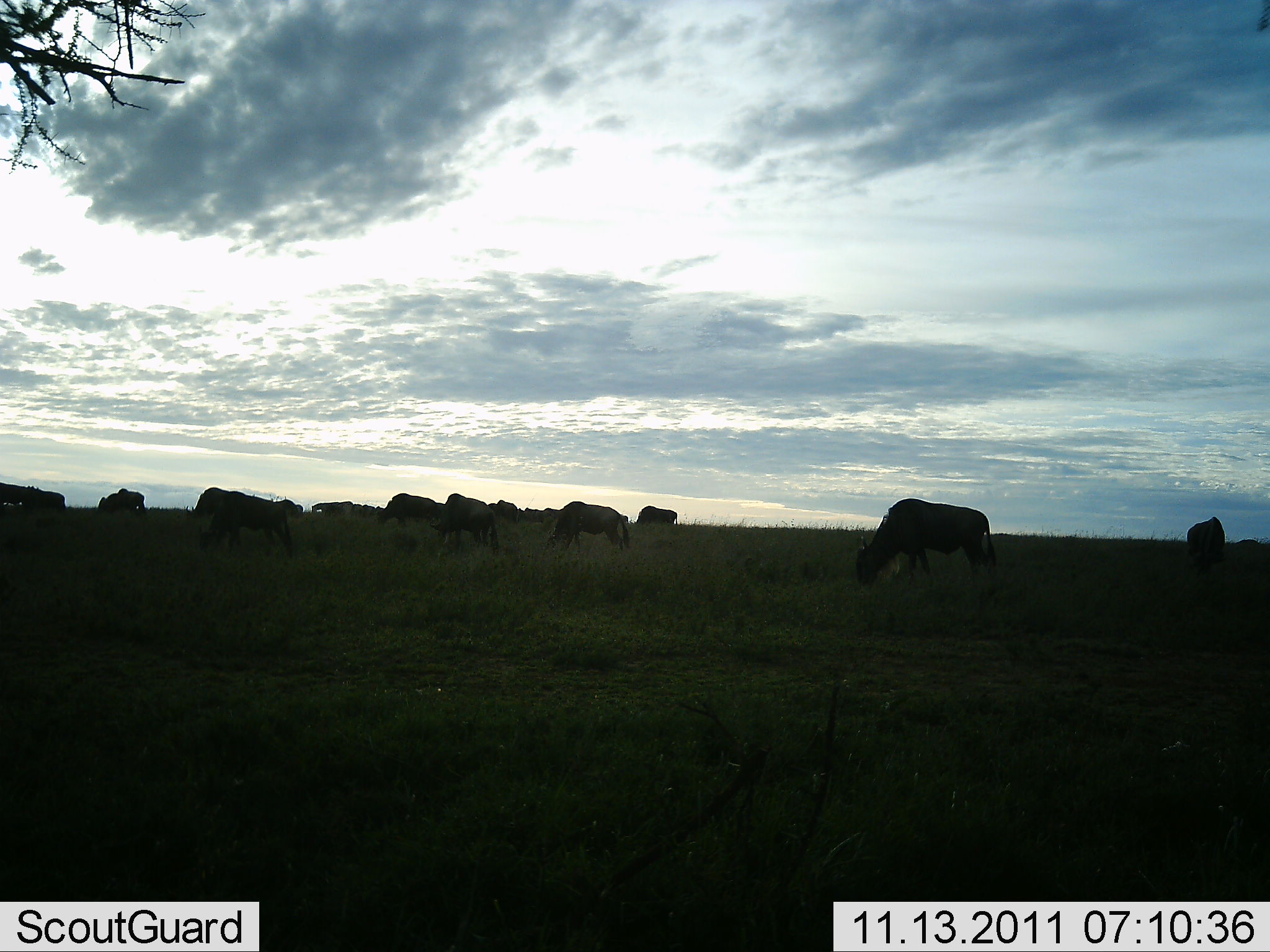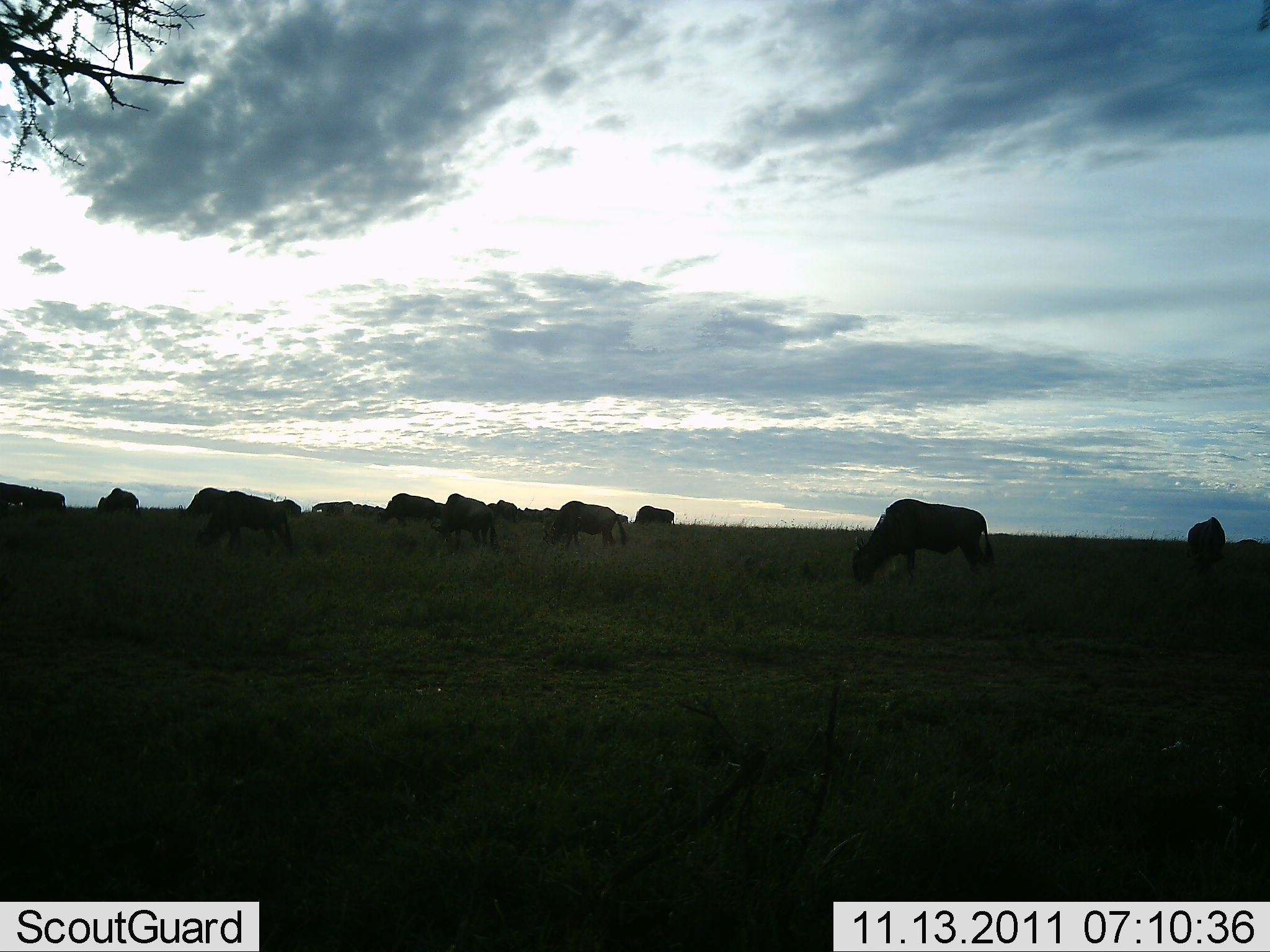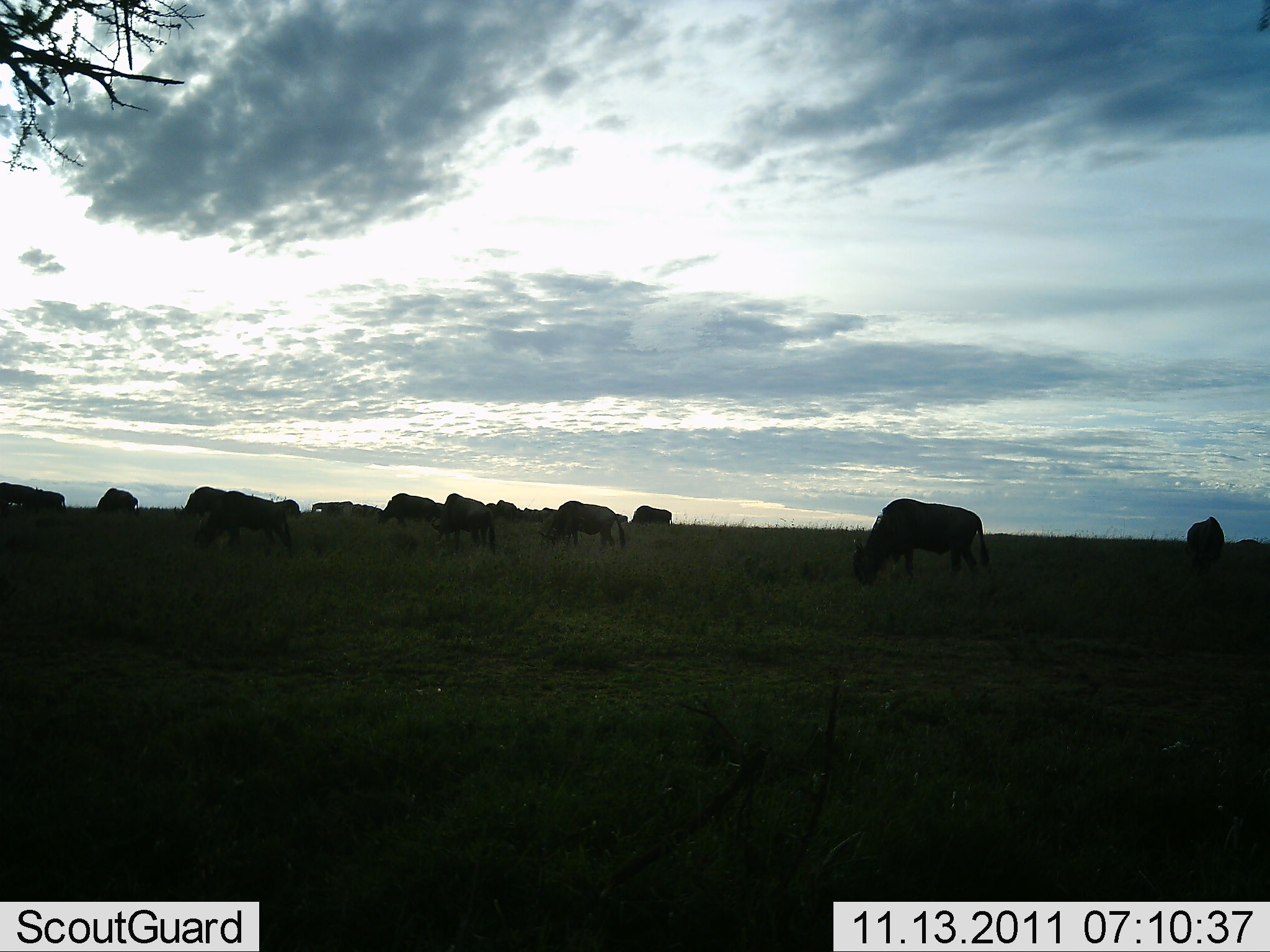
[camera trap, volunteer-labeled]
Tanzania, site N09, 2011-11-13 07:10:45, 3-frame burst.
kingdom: Animalia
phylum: Chordata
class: Mammalia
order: Artiodactyla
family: Bovidae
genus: Connochaetes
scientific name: Connochaetes taurinus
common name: blue wildebeest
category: wildebeest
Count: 11-50.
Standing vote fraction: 18%.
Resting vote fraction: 0%.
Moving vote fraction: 0%.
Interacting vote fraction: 0%.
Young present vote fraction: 0%.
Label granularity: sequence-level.